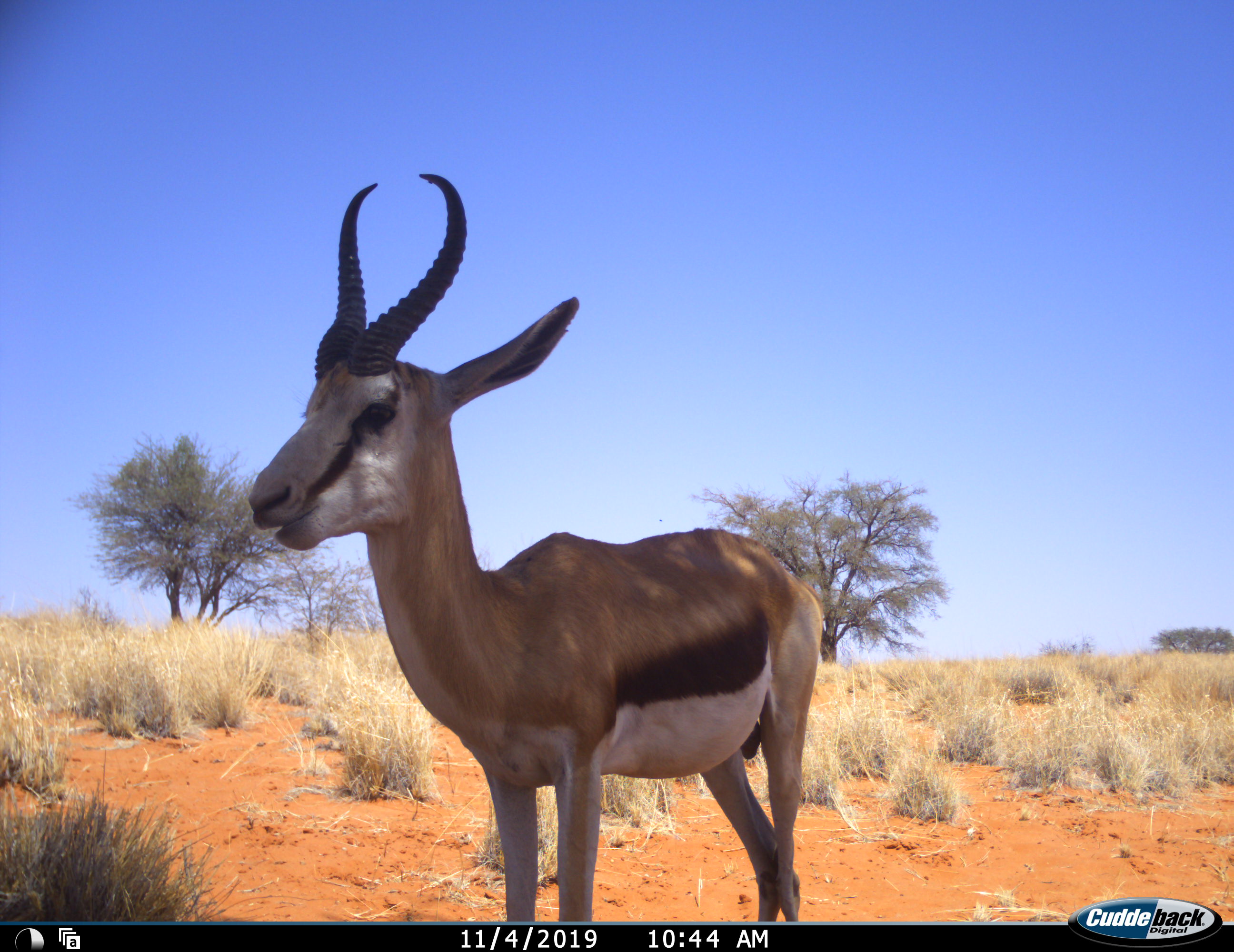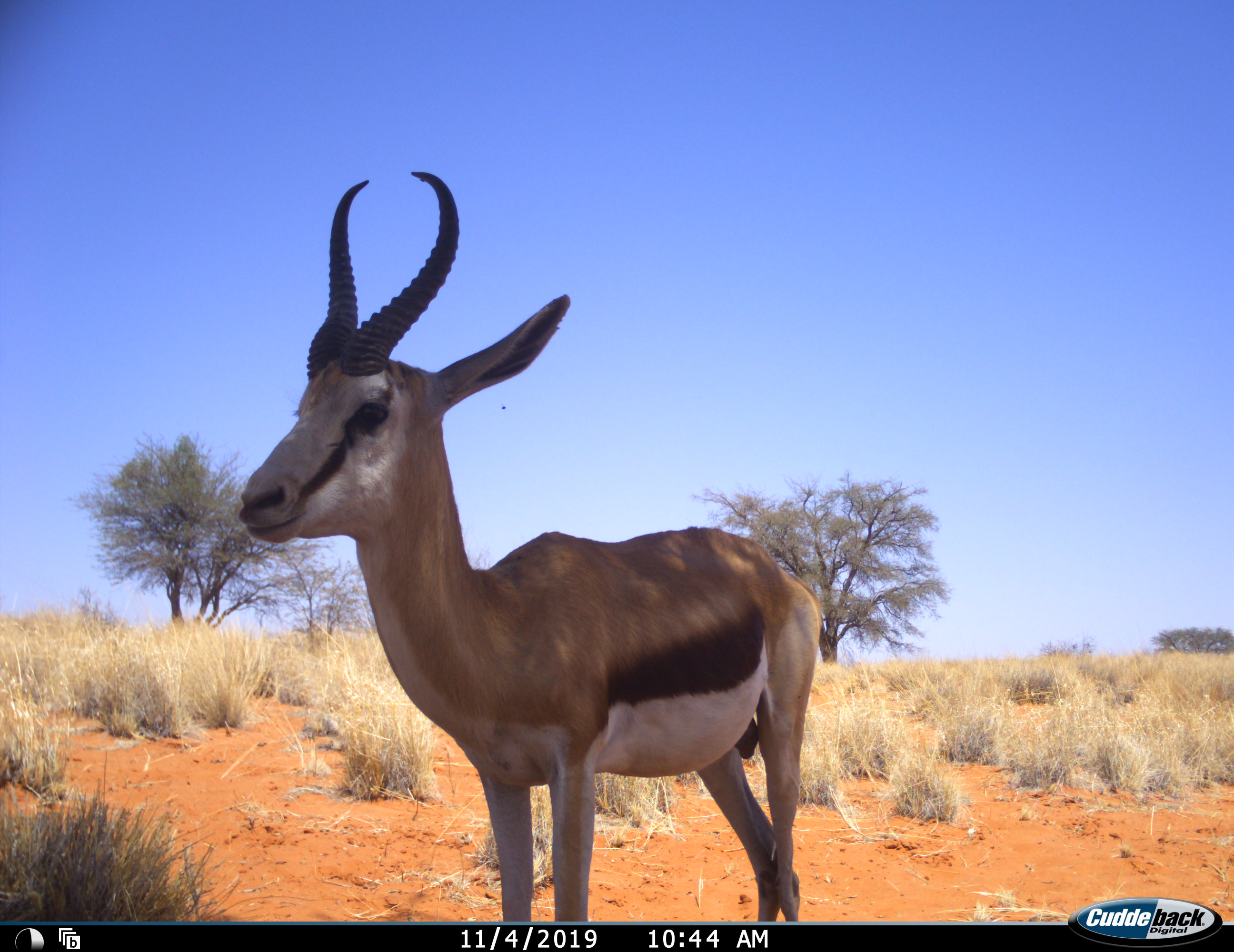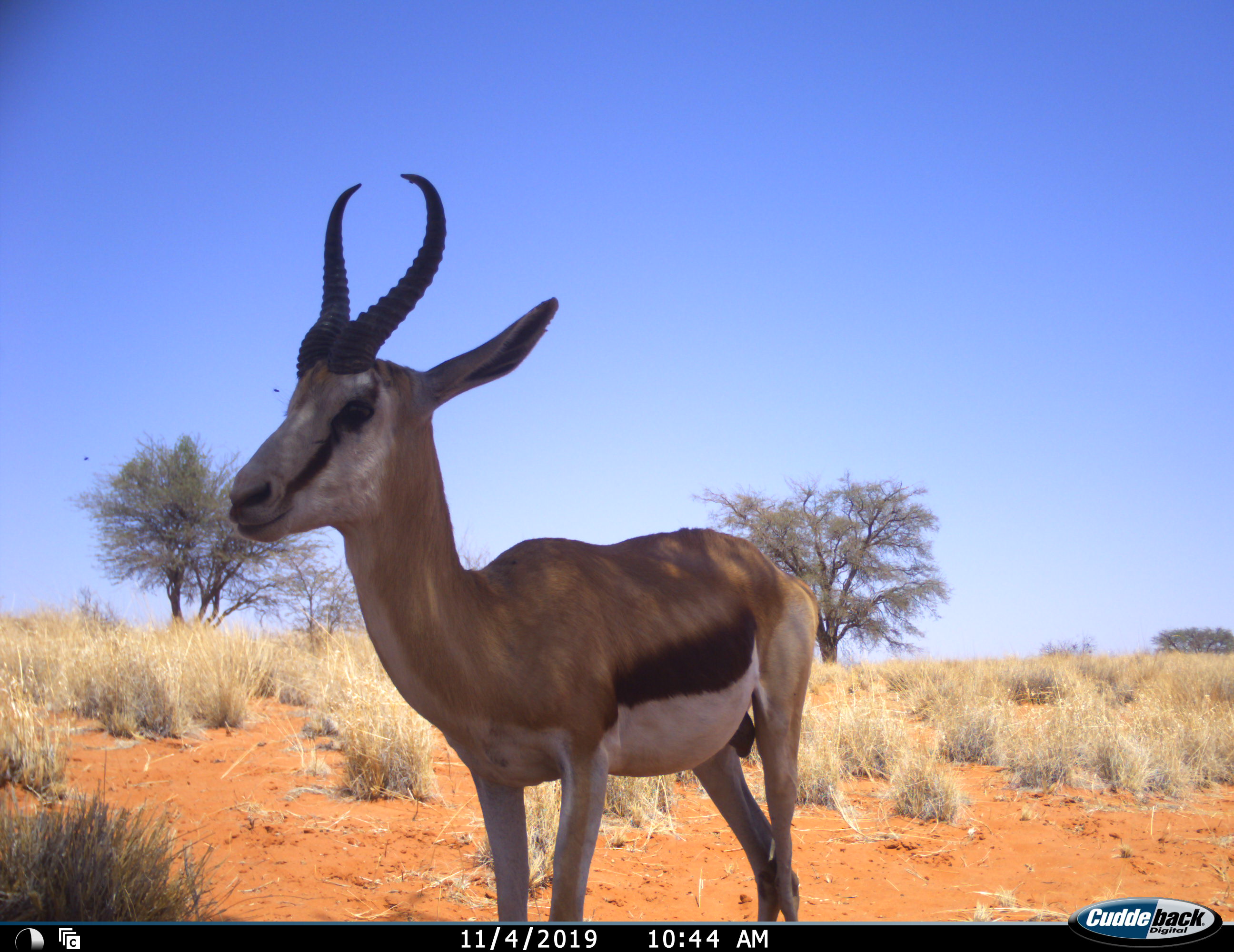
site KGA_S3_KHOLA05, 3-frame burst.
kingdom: Animalia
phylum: Chordata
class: Mammalia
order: Artiodactyla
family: Bovidae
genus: Antidorcas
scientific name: Antidorcas marsupialis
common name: springbok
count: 1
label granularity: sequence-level